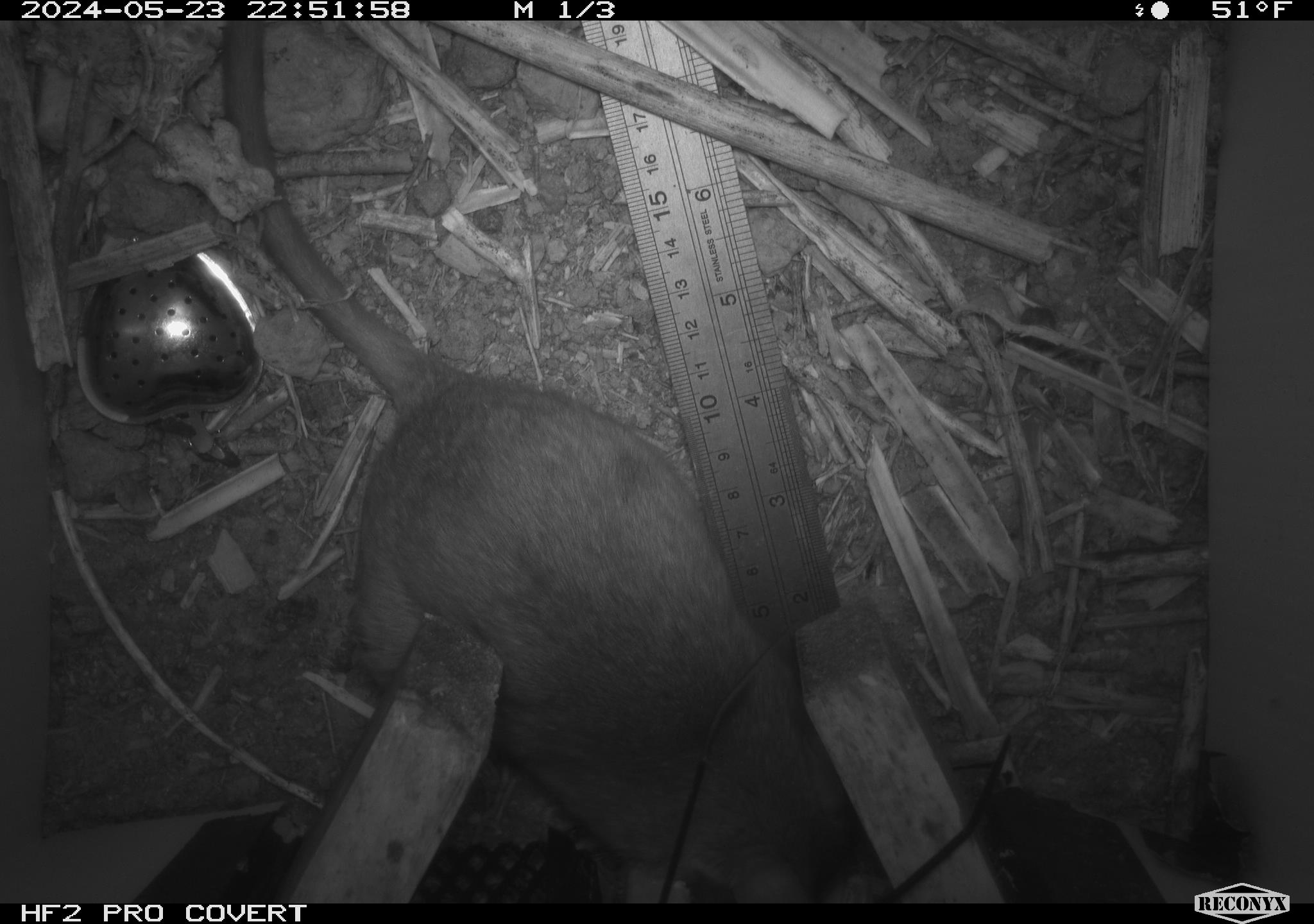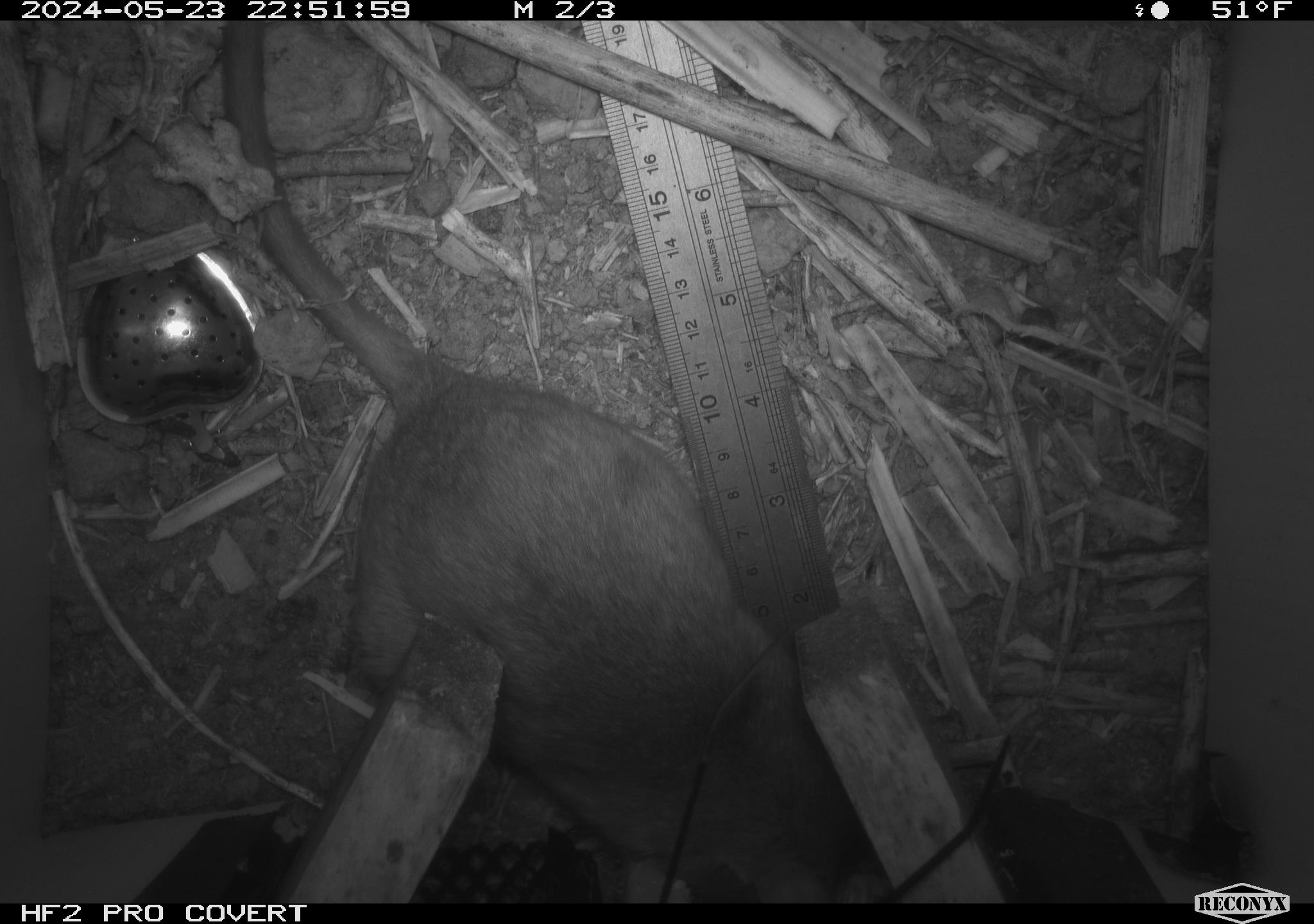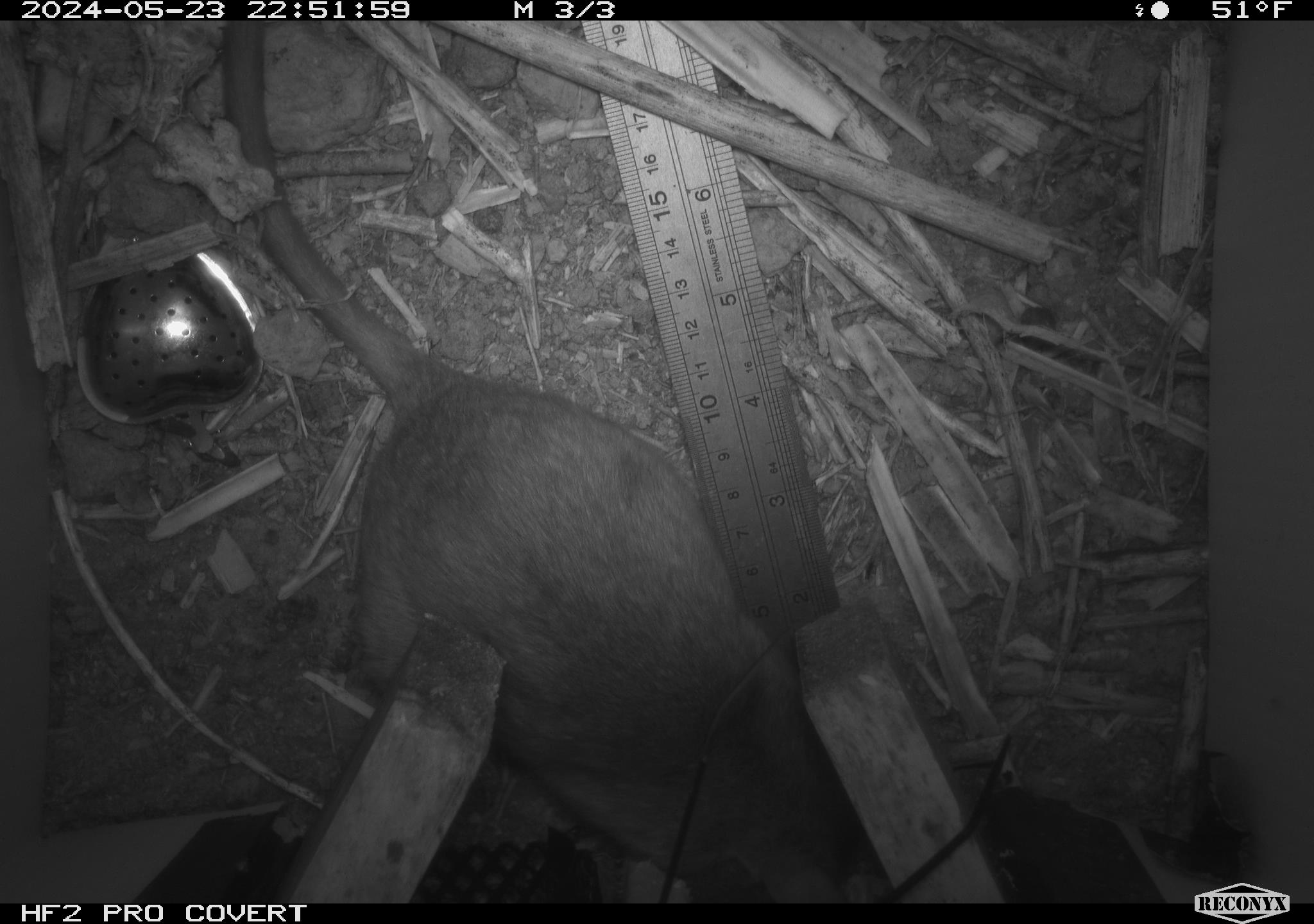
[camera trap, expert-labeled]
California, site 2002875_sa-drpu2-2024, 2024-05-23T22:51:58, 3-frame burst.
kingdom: Animalia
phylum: Chordata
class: Mammalia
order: Rodentia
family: Cricetidae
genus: Neotoma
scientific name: Neotoma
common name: pack rat or woodrat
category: neotoma species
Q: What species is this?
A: Neotoma species (pack rat or woodrat) (Neotoma).